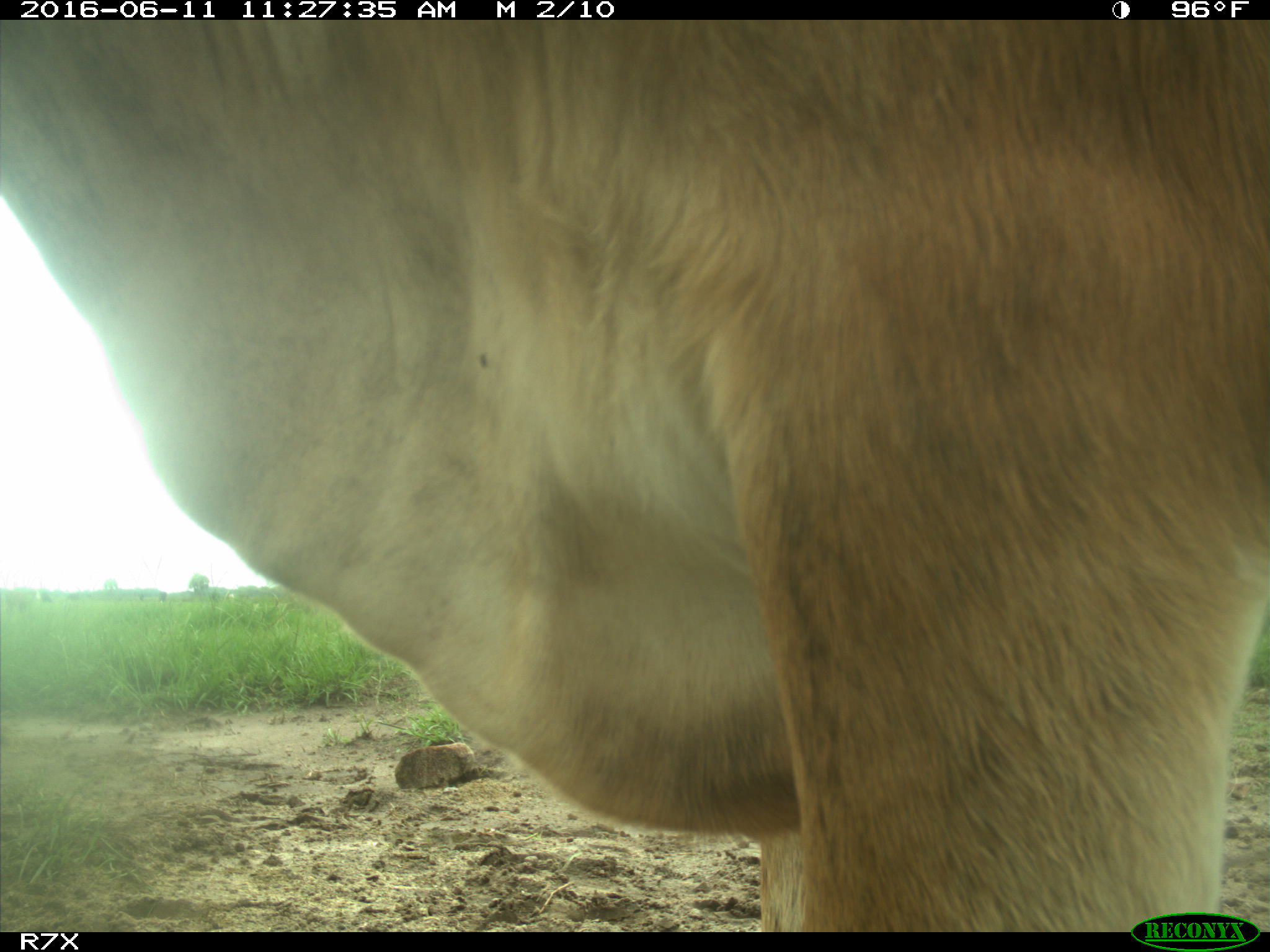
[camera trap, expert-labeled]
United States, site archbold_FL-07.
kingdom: Animalia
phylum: Chordata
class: Mammalia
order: Artiodactyla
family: Bovidae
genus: Bos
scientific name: Bos taurus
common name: domestic cow